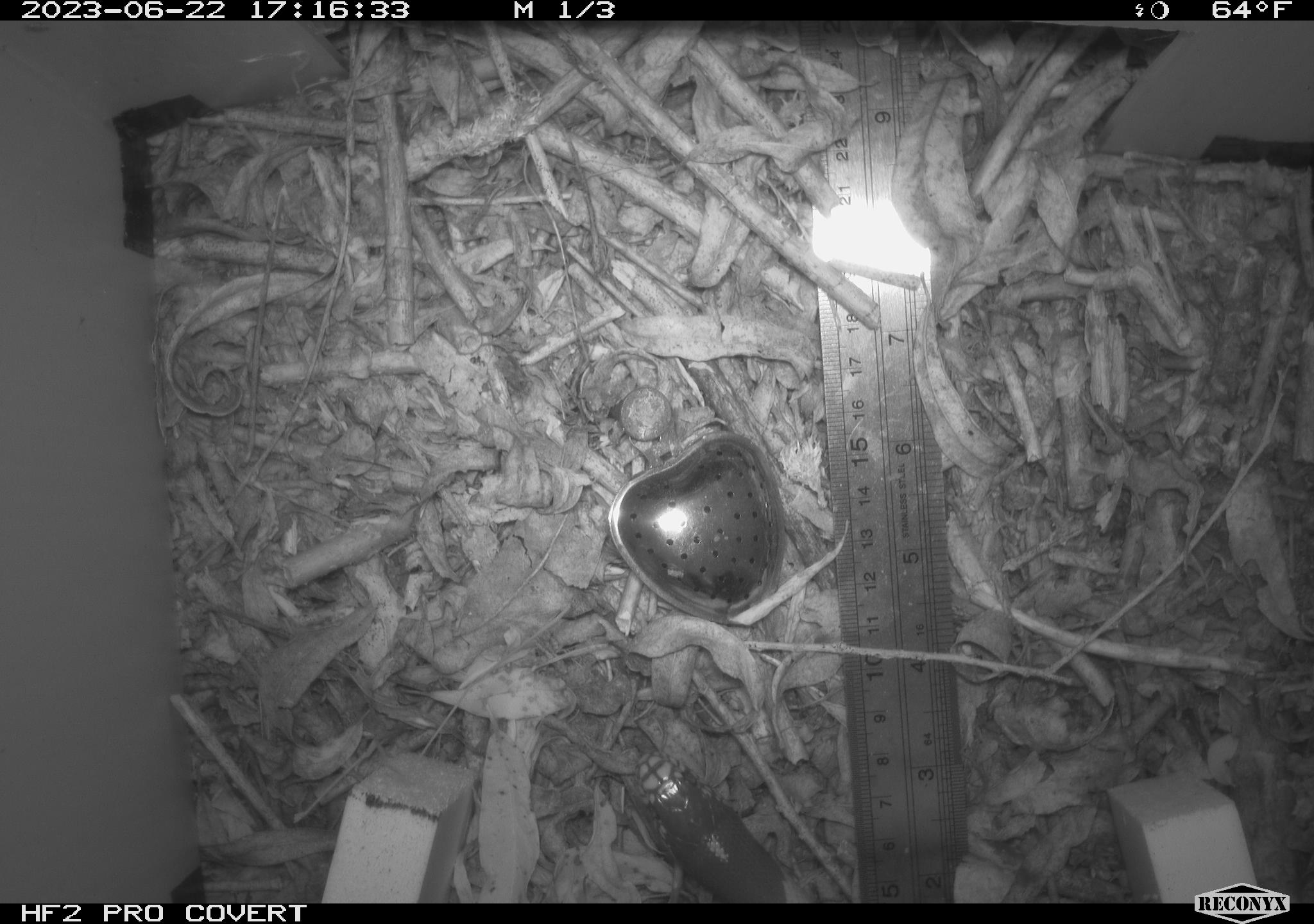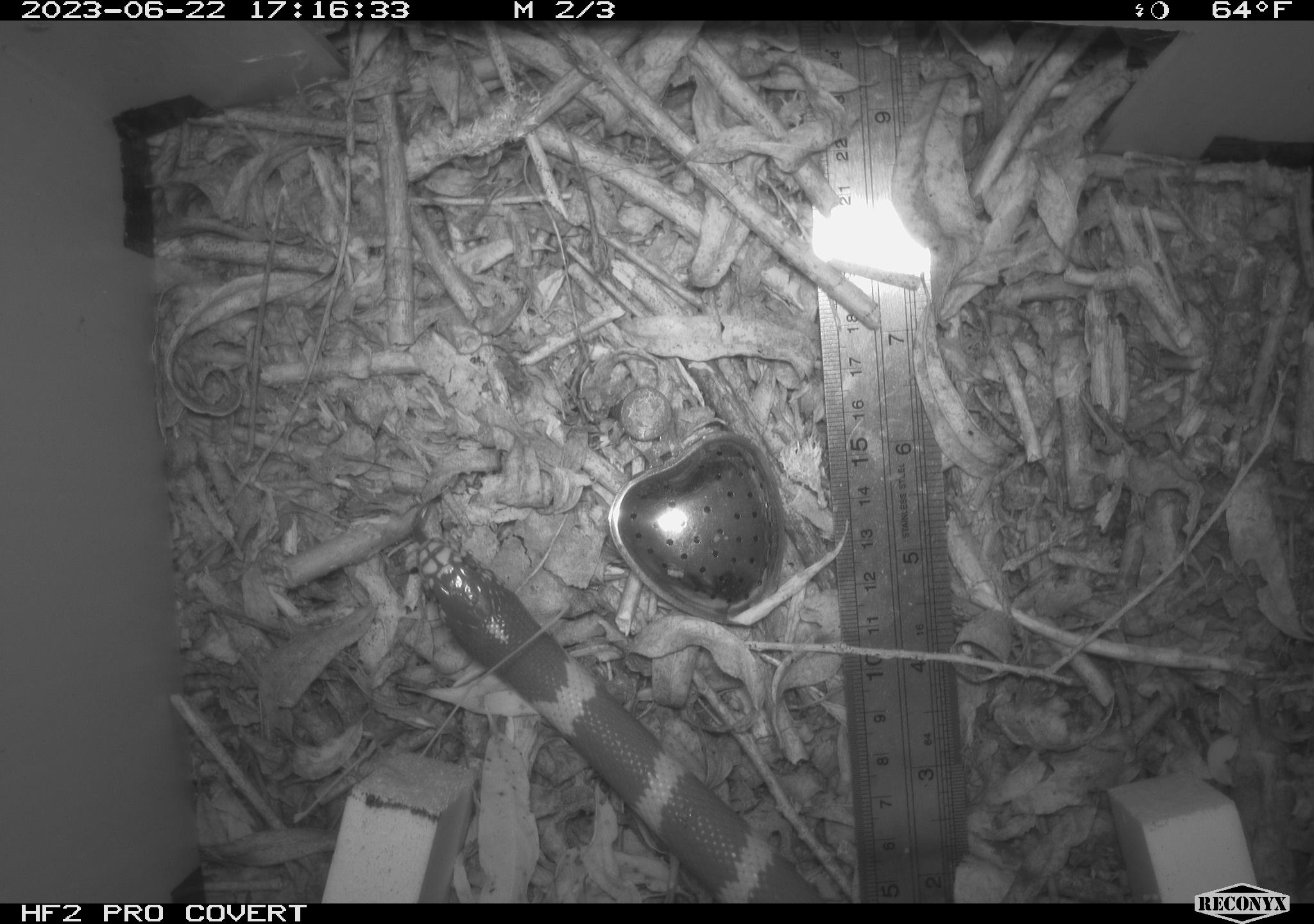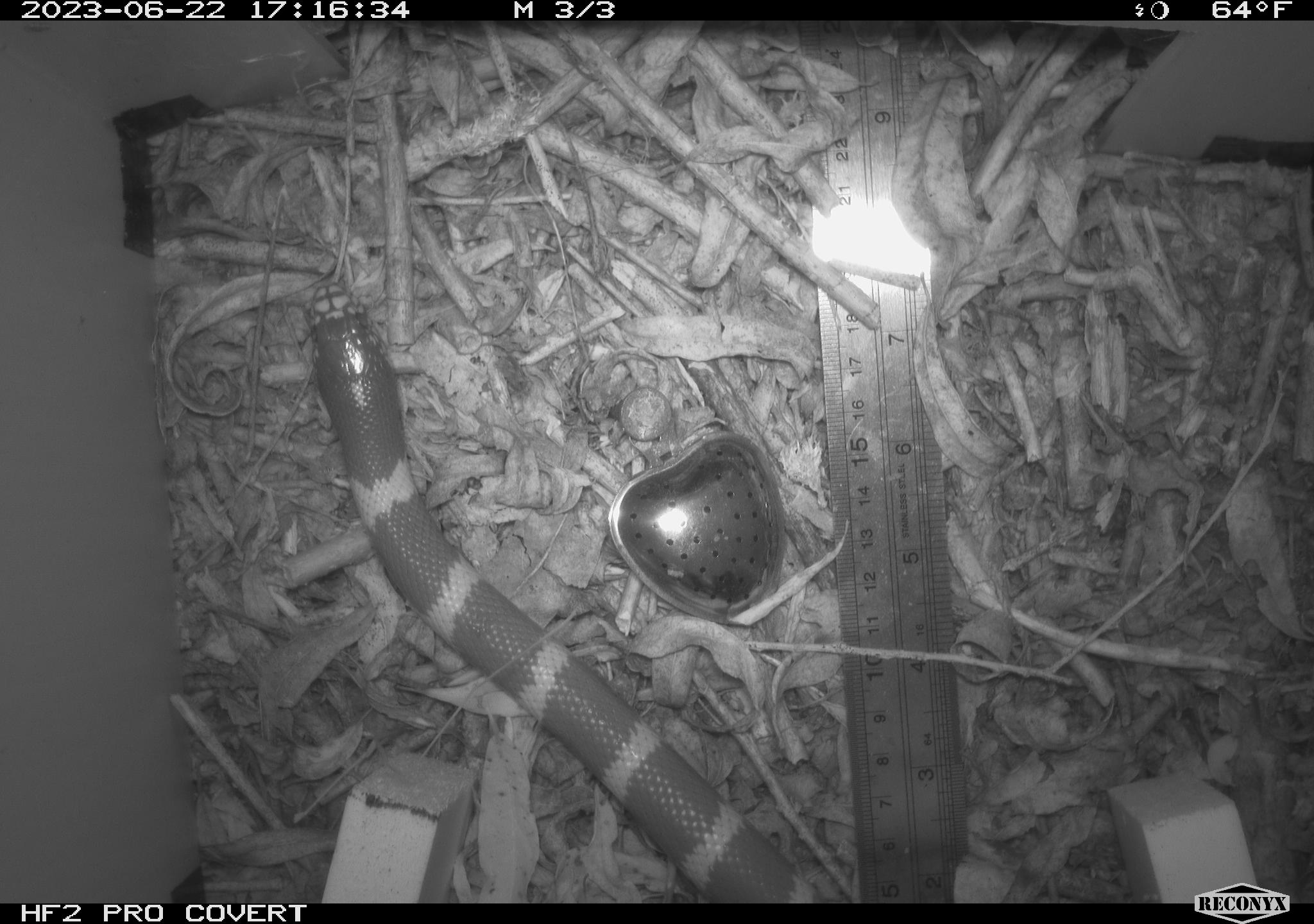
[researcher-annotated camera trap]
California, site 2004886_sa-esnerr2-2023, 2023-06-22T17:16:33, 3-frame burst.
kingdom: Animalia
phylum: Chordata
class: Reptilia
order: Squamata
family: Colubridae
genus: Lampropeltis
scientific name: Lampropeltis californiae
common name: california kingsnake